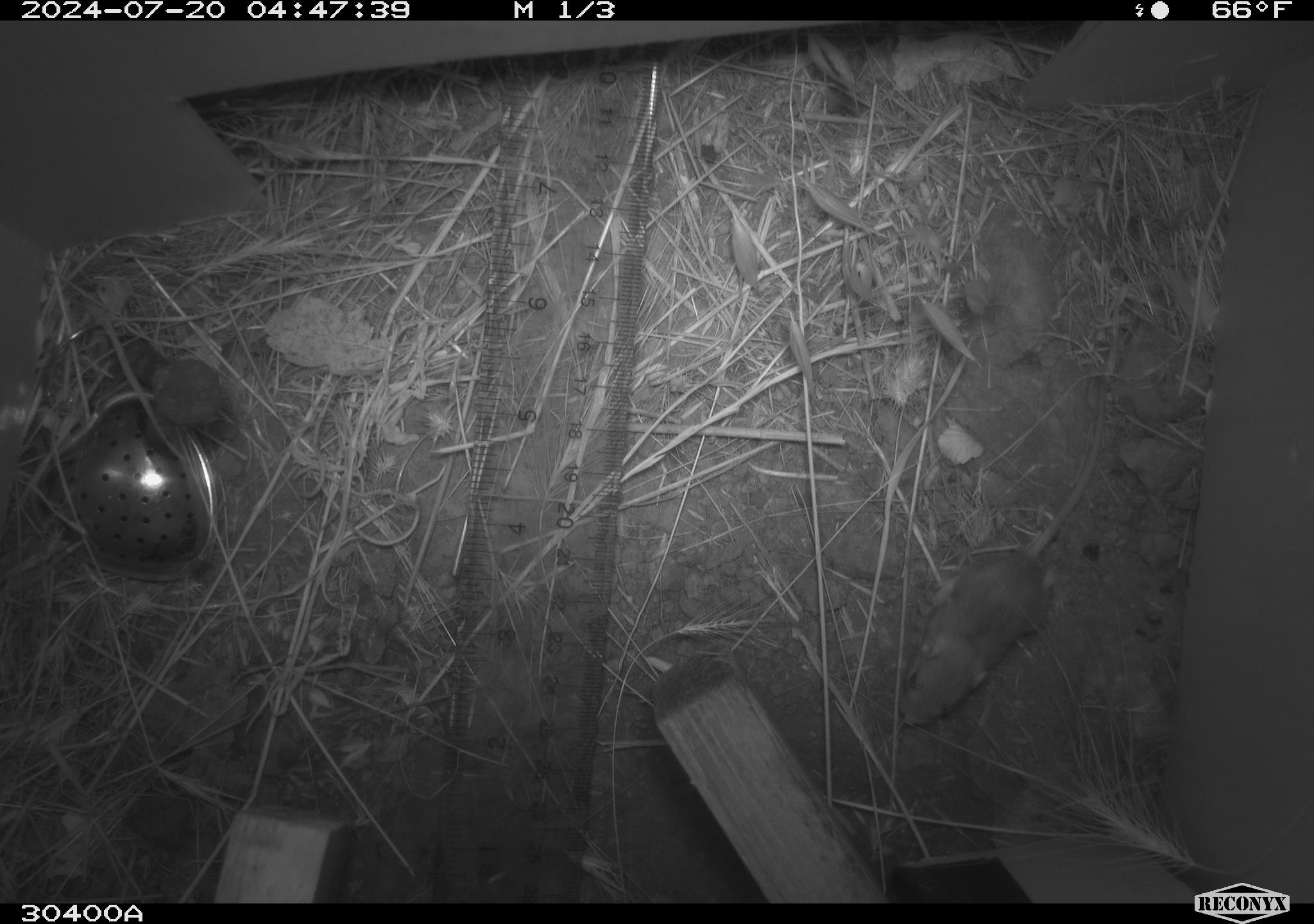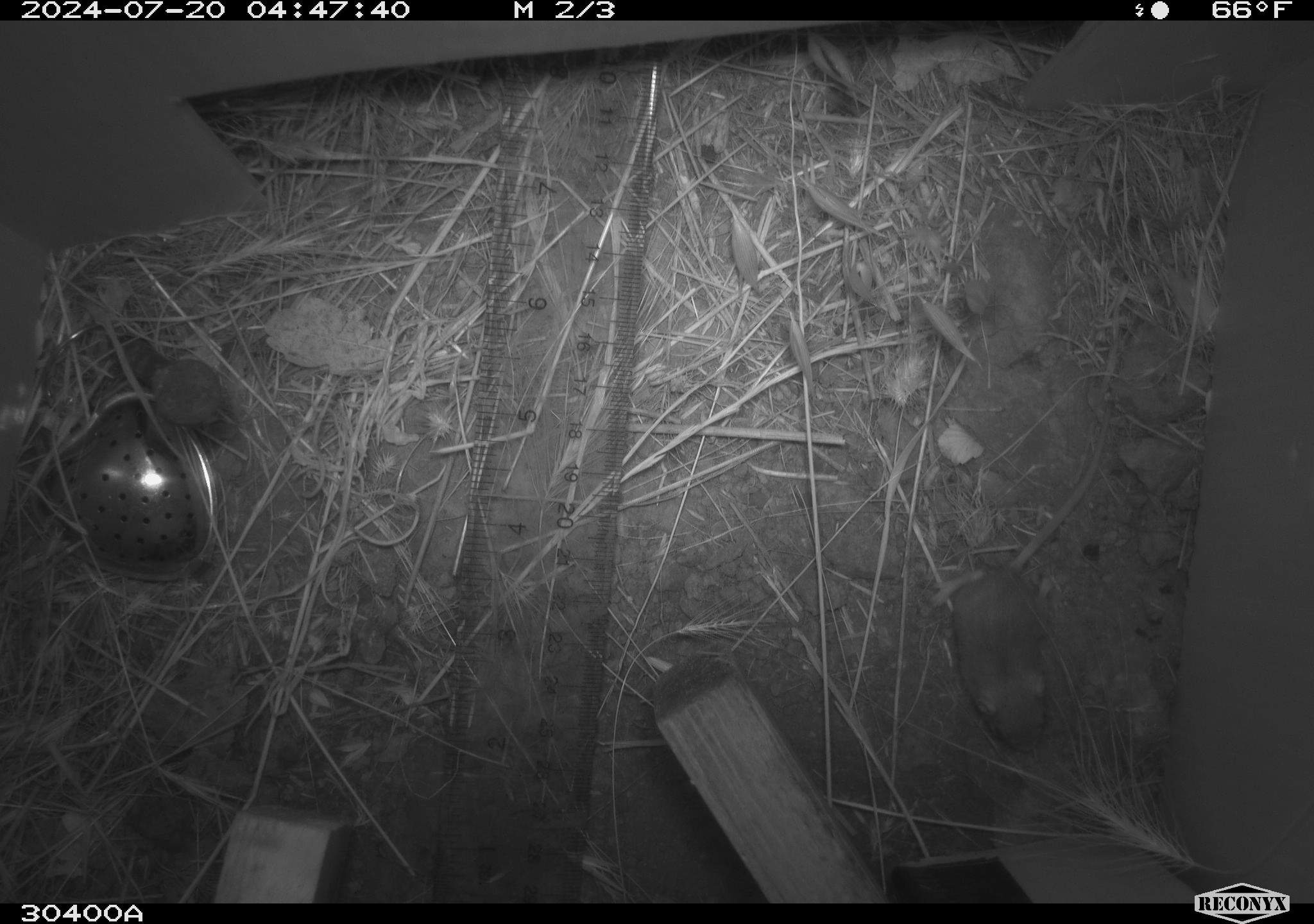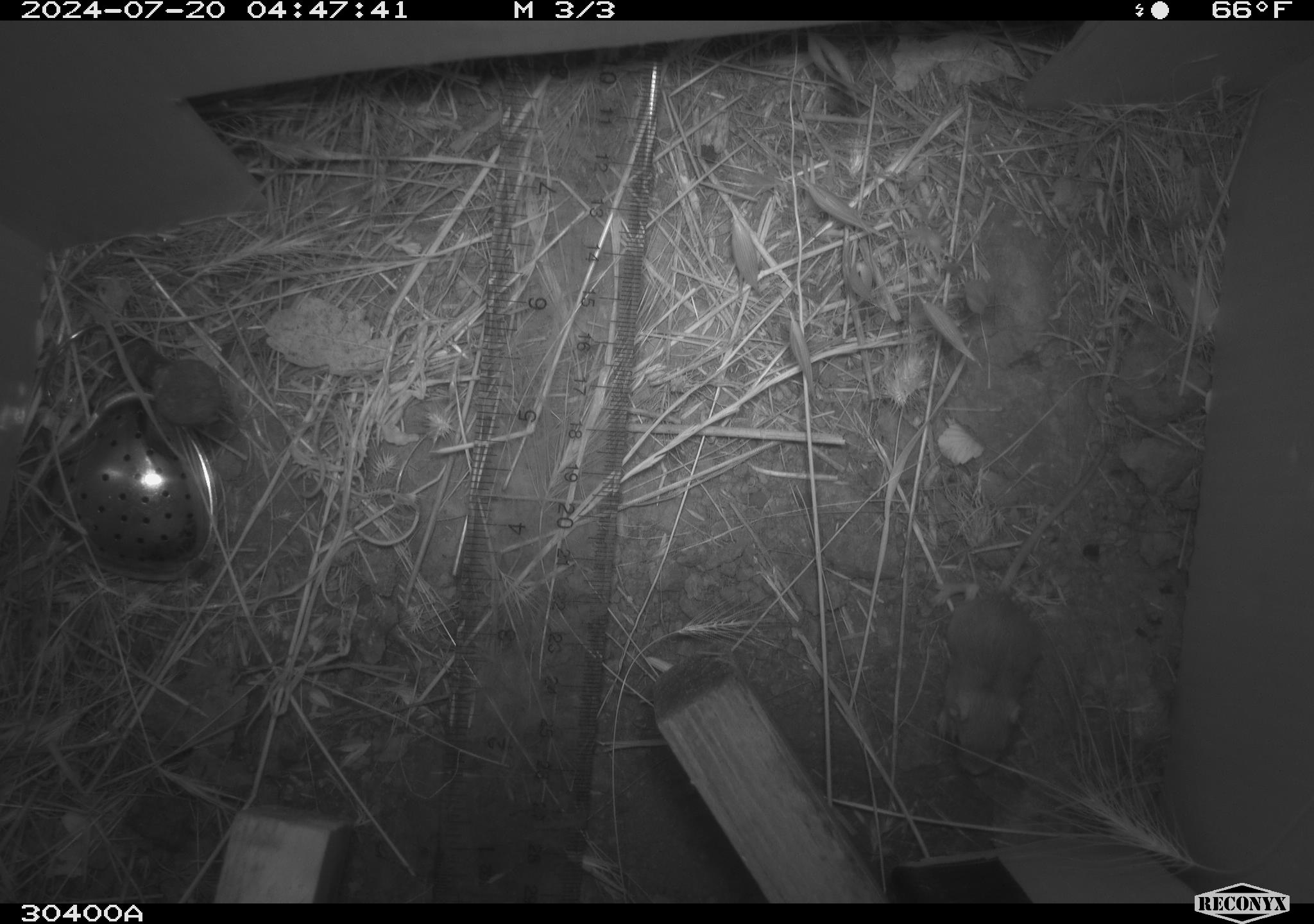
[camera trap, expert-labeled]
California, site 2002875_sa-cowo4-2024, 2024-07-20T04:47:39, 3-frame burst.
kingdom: Animalia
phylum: Chordata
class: Mammalia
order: Rodentia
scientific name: Rodentia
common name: mouse species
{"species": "mouse species (Rodentia)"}